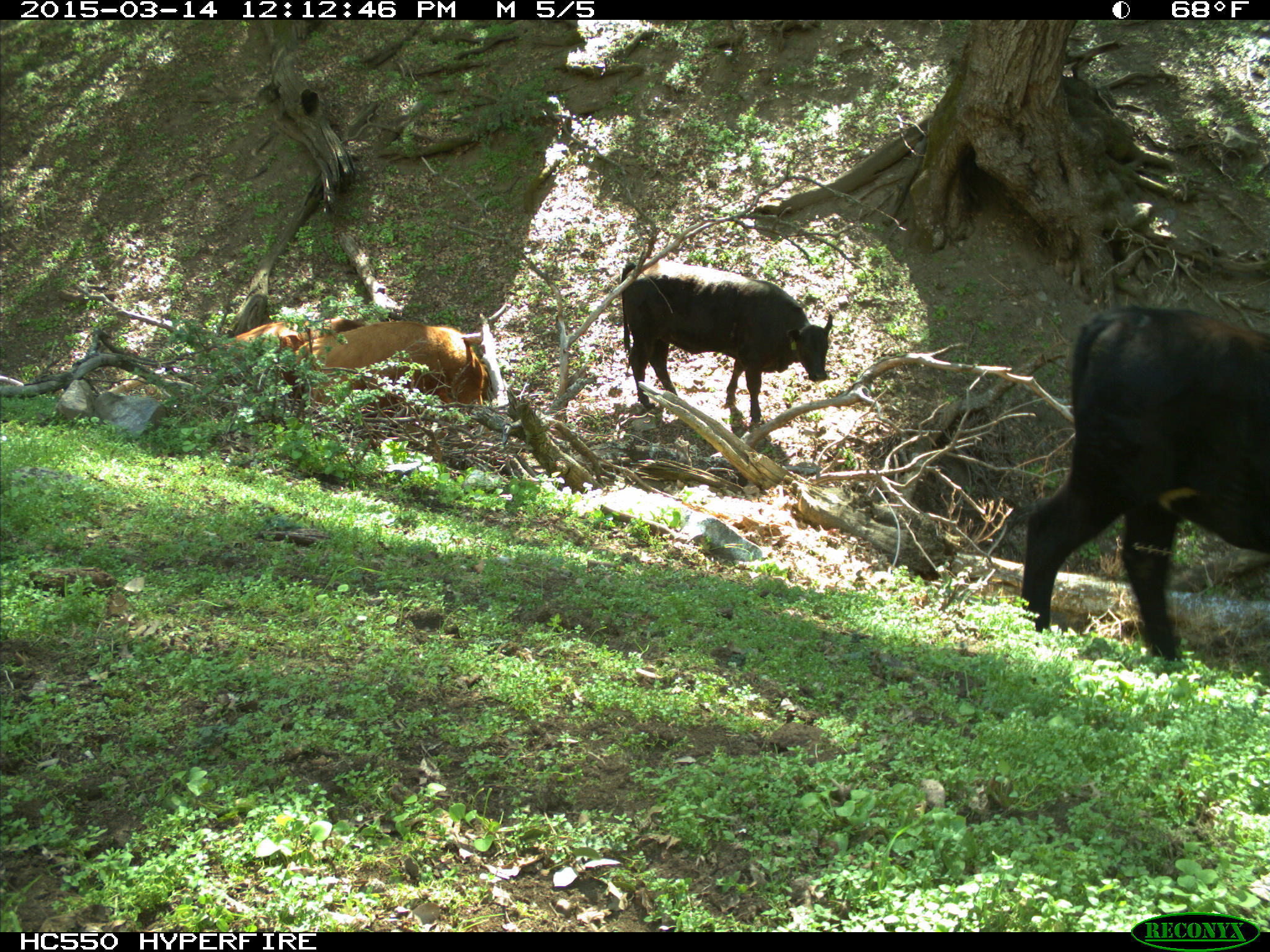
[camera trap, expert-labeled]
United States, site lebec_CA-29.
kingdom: Animalia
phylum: Chordata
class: Mammalia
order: Artiodactyla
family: Bovidae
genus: Bos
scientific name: Bos taurus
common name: domestic cow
Bos taurus (domestic cow).